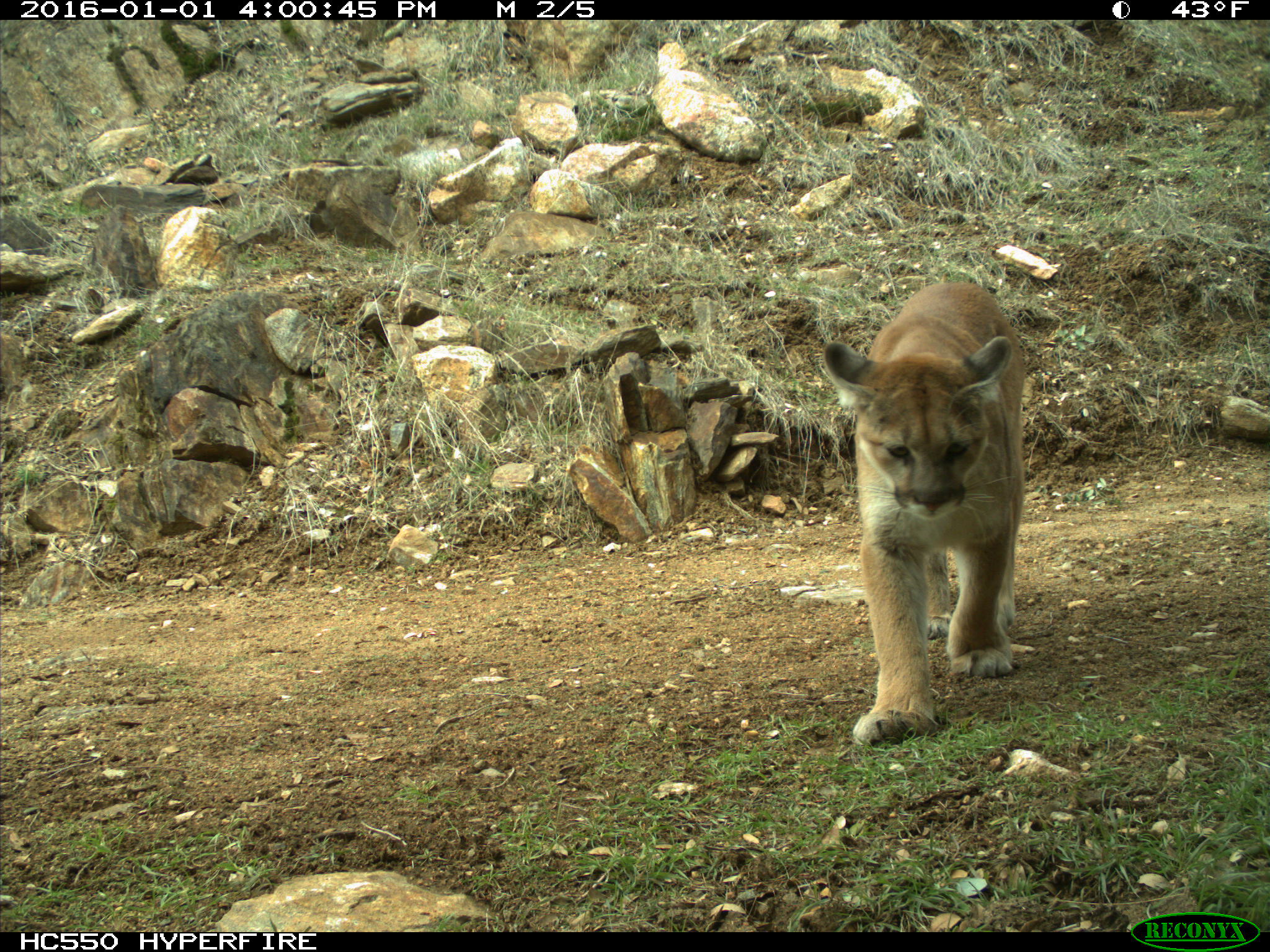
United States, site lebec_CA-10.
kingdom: Animalia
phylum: Chordata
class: Mammalia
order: Carnivora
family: Felidae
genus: Puma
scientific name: Puma concolor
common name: mountain lion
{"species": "Puma concolor (mountain lion)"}